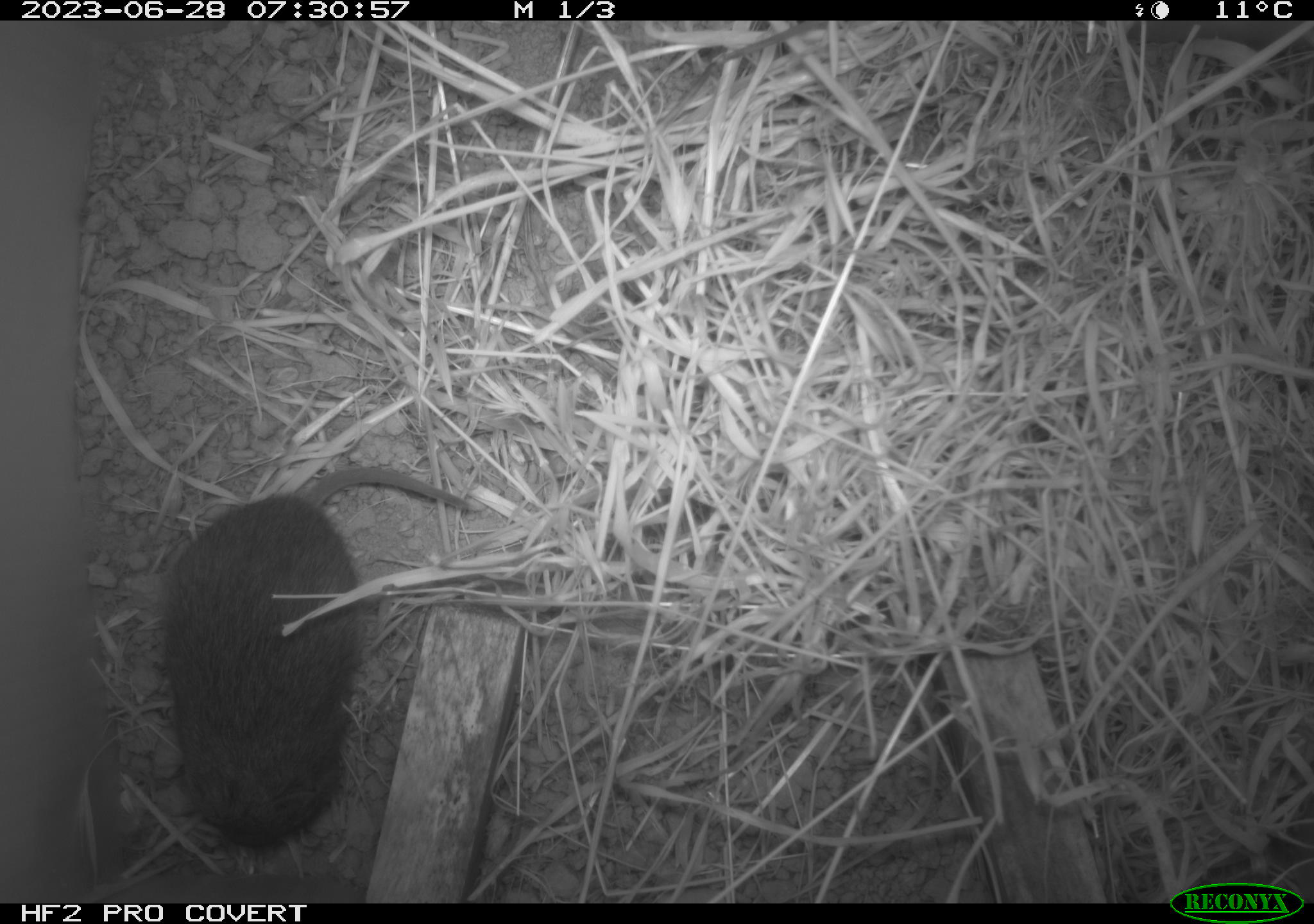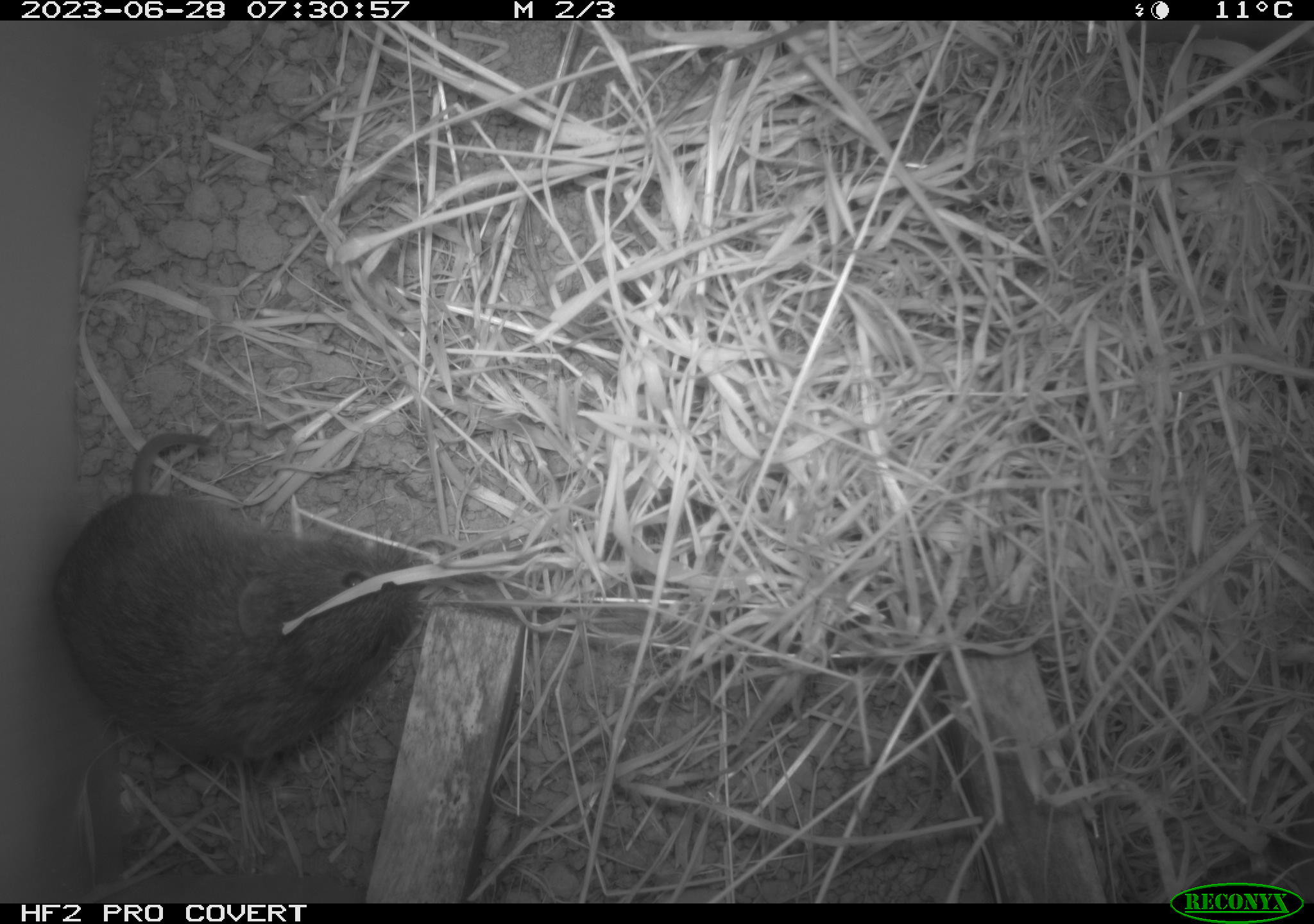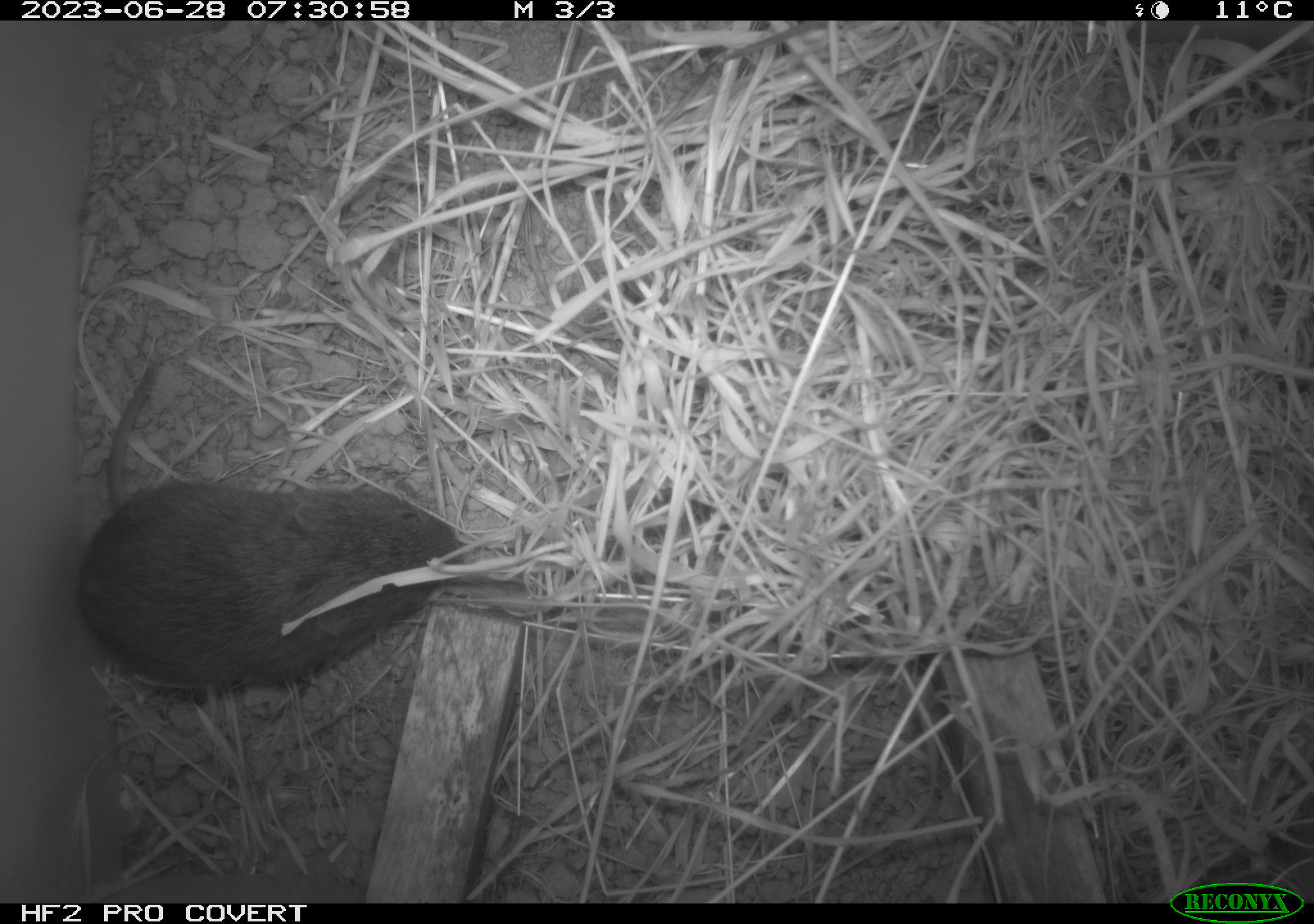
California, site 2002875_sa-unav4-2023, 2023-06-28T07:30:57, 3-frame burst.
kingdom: Animalia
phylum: Chordata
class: Mammalia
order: Rodentia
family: Cricetidae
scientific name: Arvicolinae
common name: voles, lemmings, and muskrats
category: arvicolinae subfamily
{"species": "arvicolinae subfamily (voles, lemmings, and muskrats) (Arvicolinae)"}